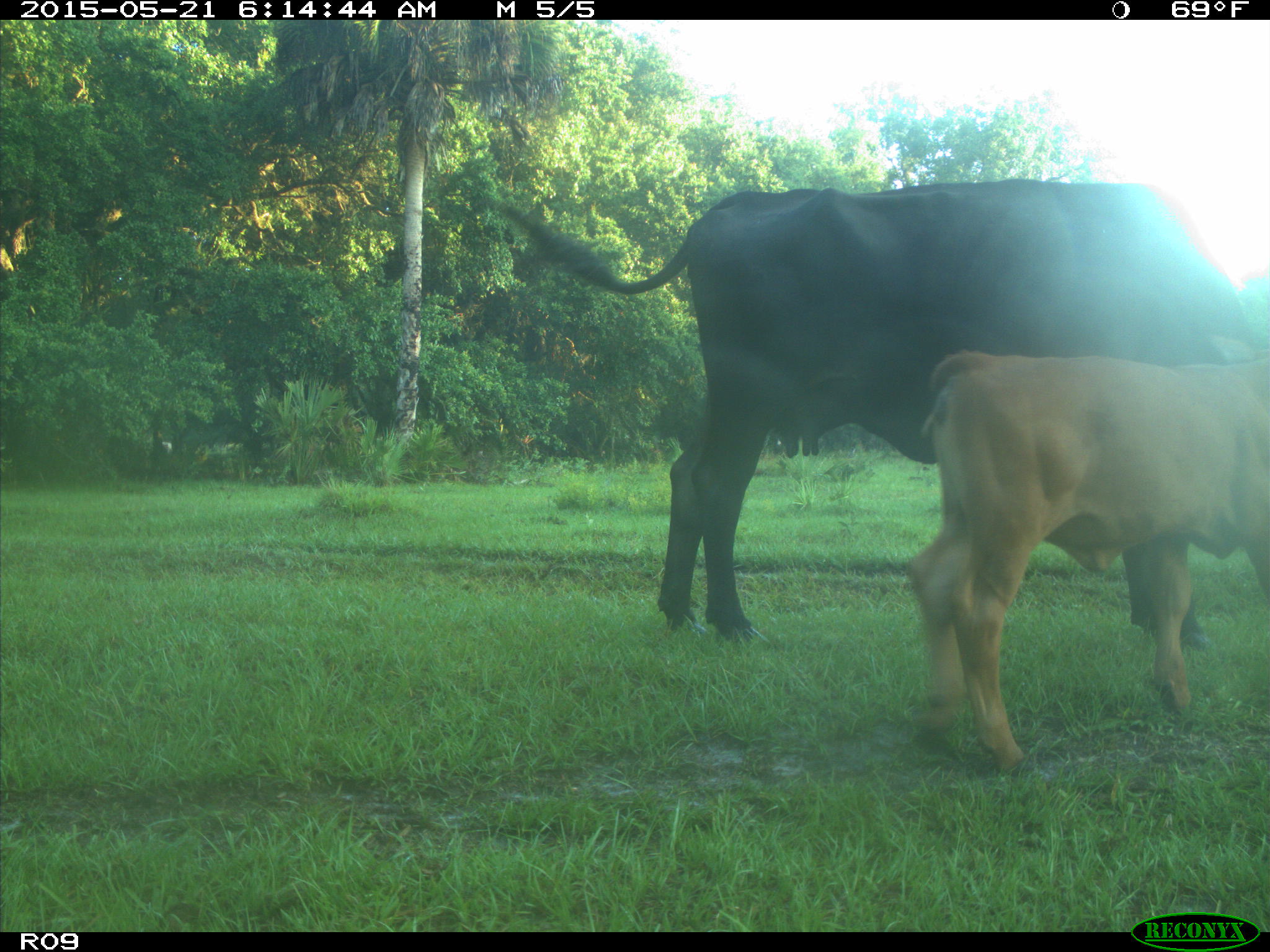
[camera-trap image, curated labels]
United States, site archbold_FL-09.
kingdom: Animalia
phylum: Chordata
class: Mammalia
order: Artiodactyla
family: Bovidae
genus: Bos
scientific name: Bos taurus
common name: domestic cow